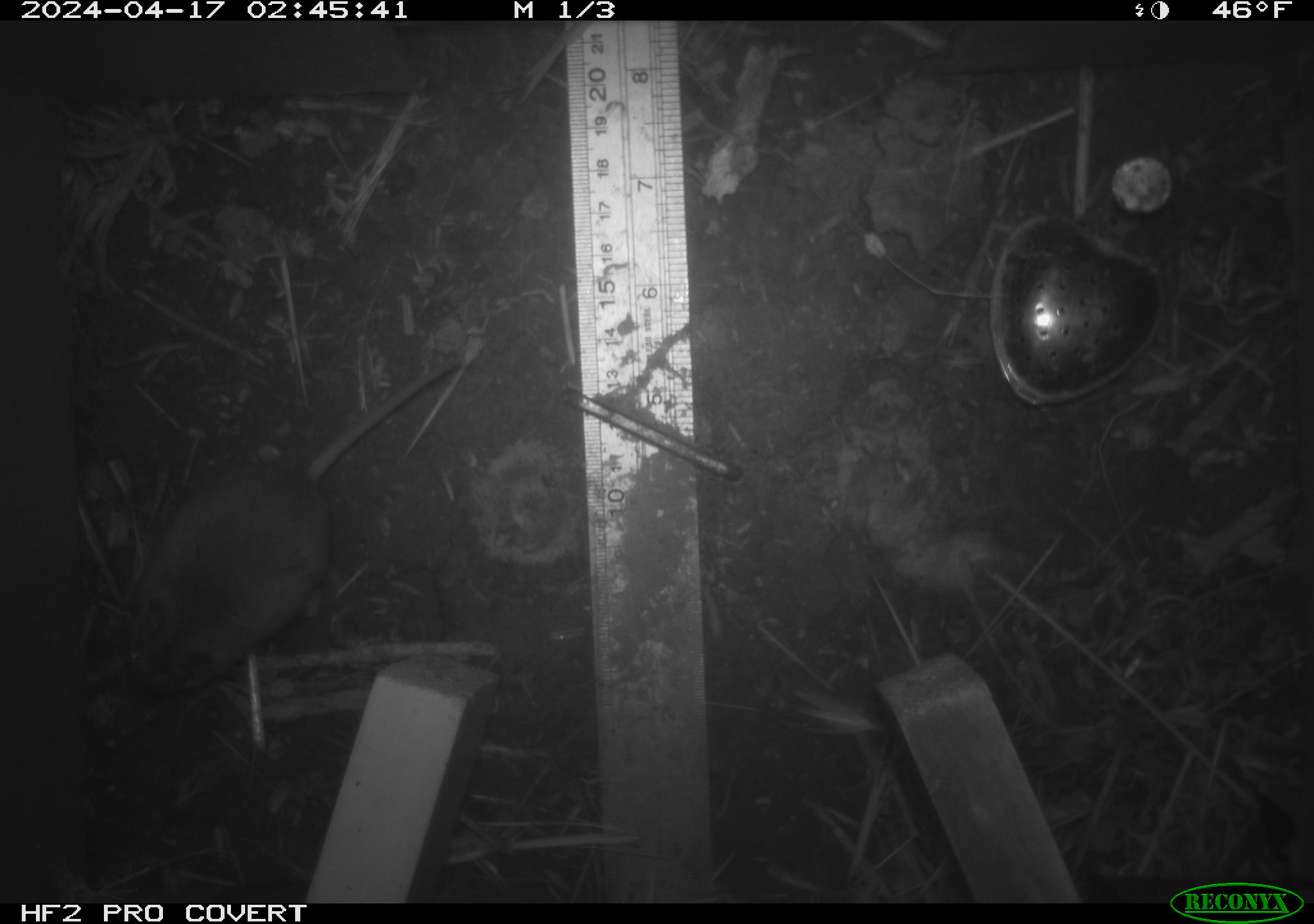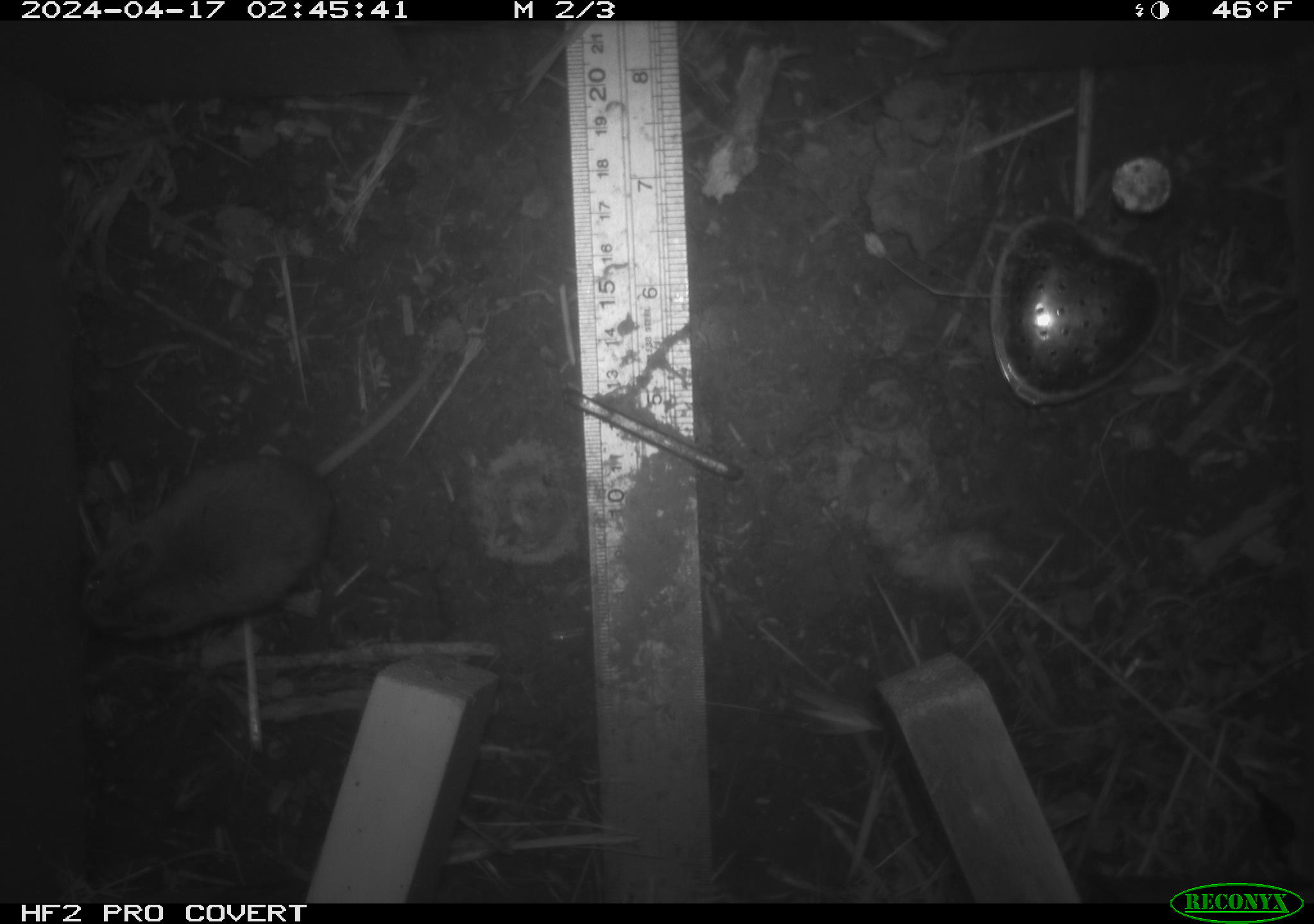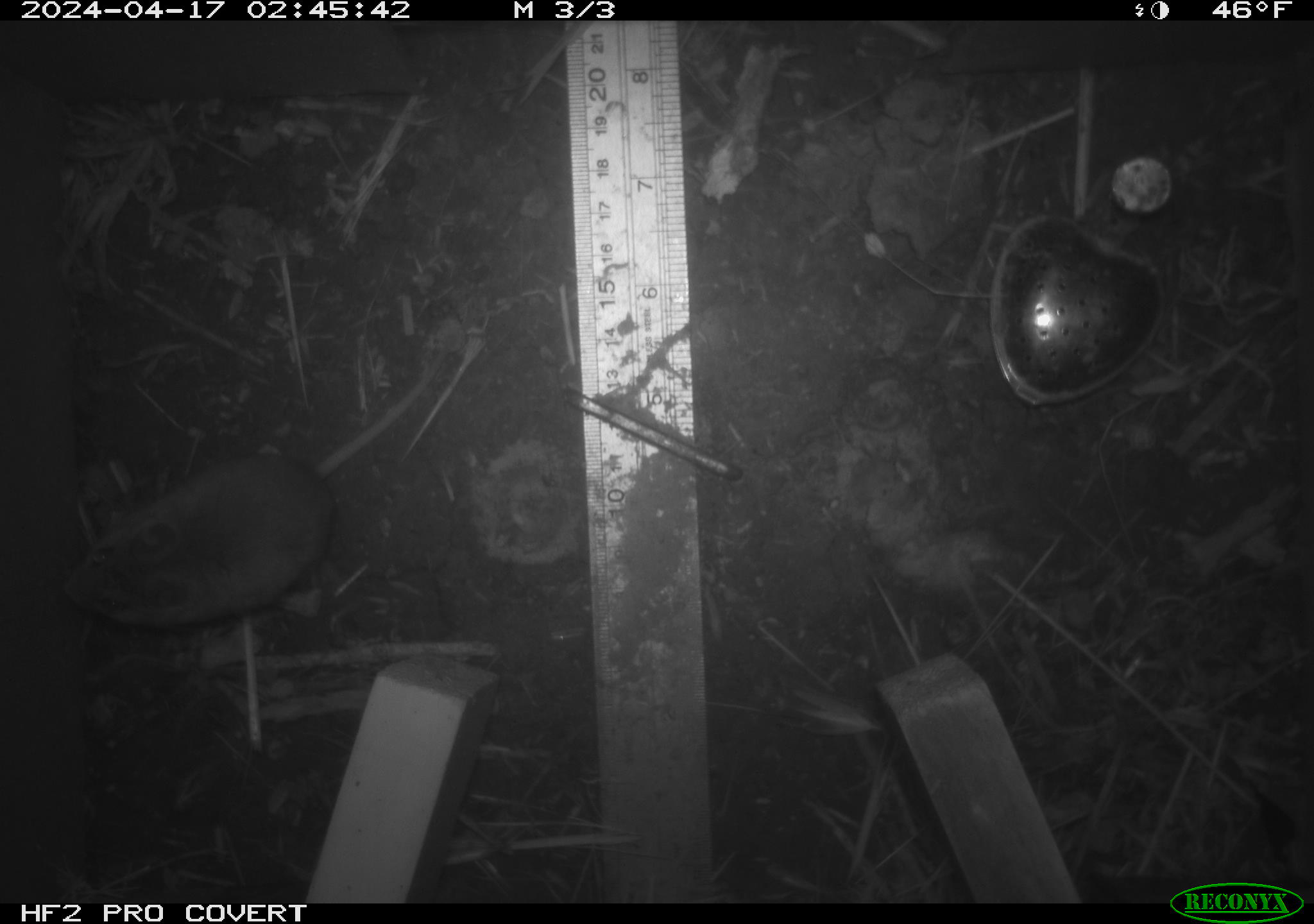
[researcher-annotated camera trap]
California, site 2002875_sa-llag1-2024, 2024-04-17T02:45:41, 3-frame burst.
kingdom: Animalia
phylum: Chordata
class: Mammalia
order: Rodentia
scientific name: Rodentia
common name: mouse species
Mouse species (Rodentia).